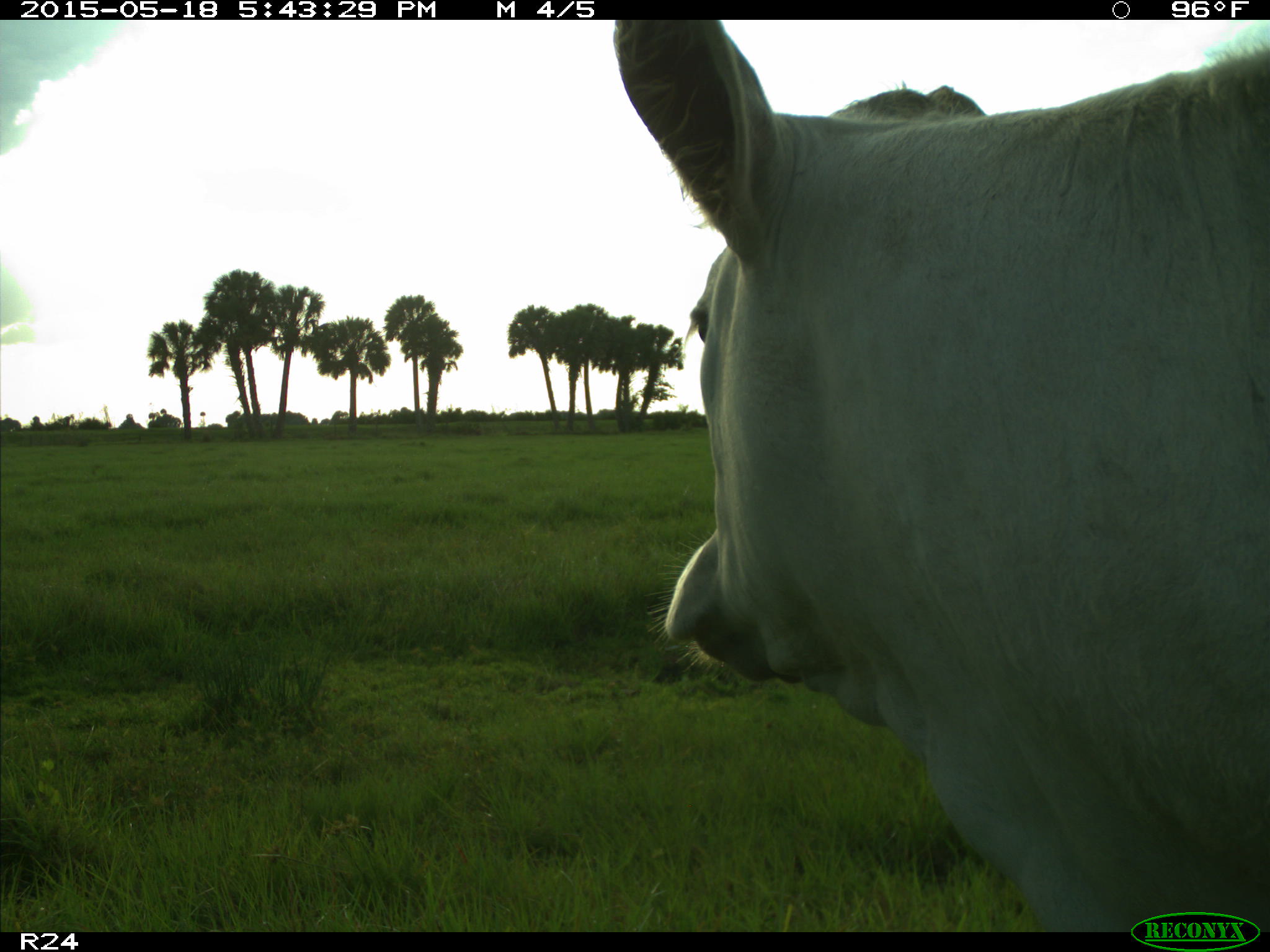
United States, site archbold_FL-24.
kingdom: Animalia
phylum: Chordata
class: Mammalia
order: Artiodactyla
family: Bovidae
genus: Bos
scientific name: Bos taurus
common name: domestic cow